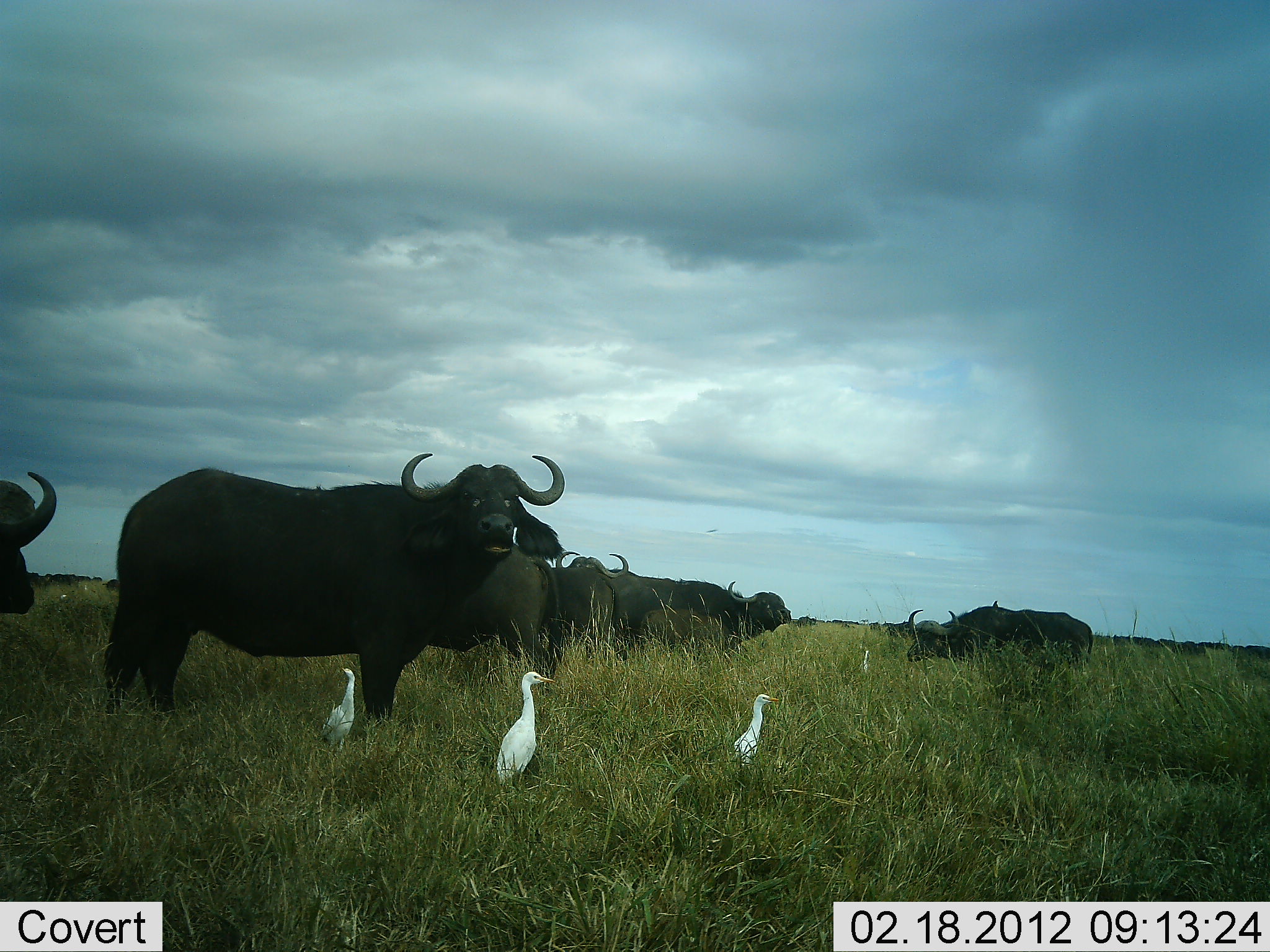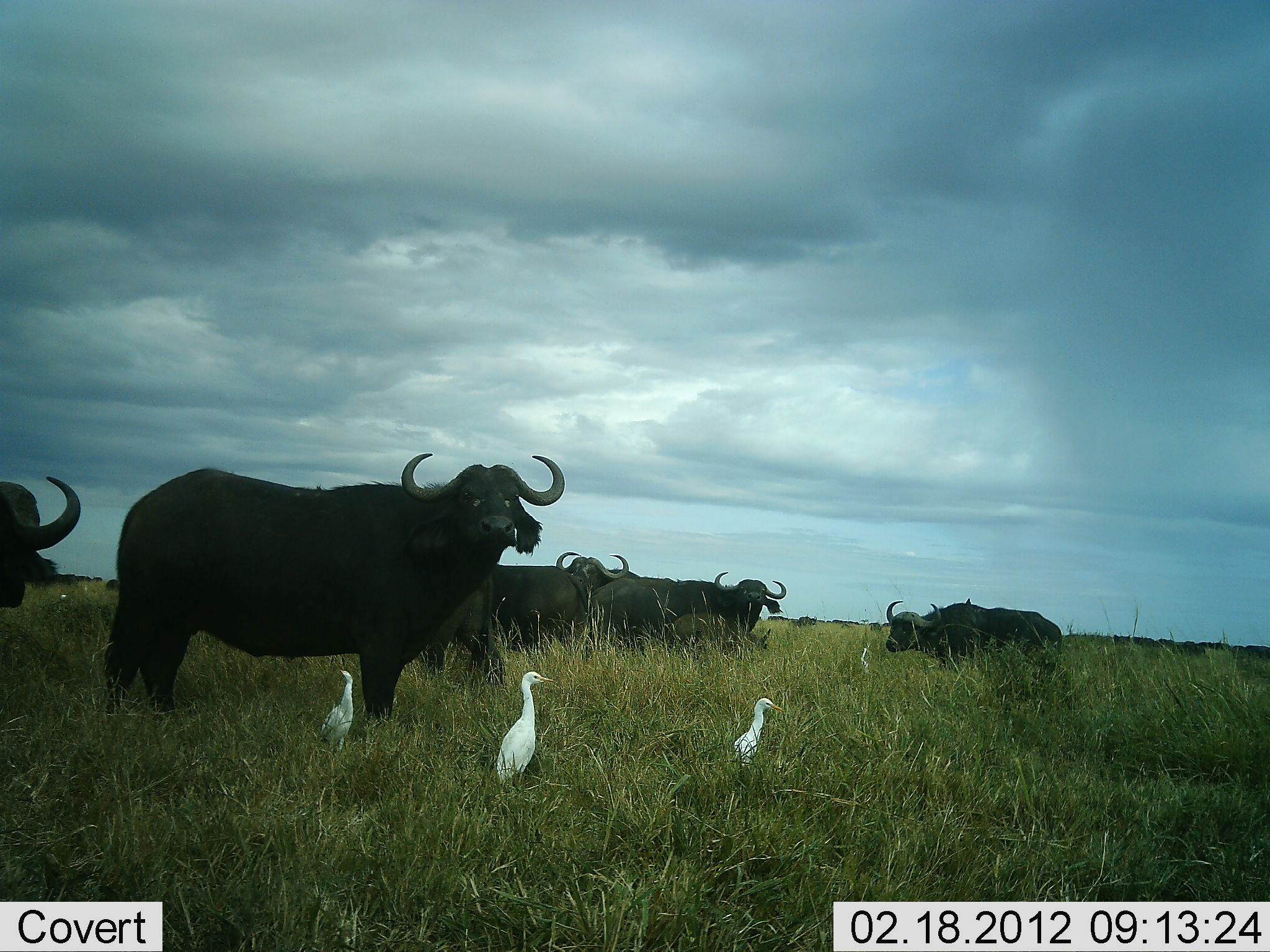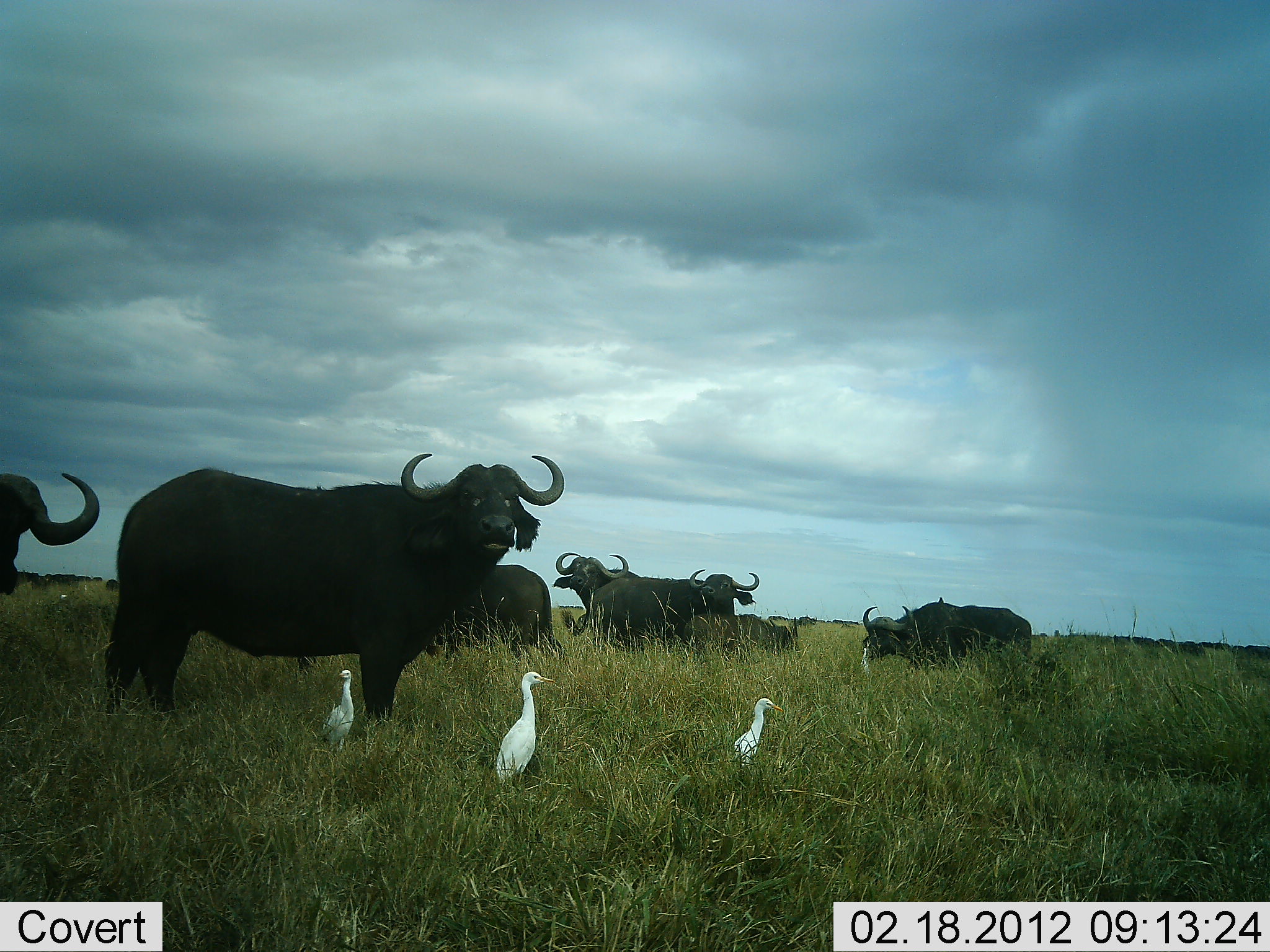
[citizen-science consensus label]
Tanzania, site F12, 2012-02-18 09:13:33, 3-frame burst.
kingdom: Animalia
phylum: Chordata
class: Mammalia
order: Artiodactyla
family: Bovidae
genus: Syncerus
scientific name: Syncerus caffer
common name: cape buffalo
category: buffalo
Buffalo (cape buffalo) (Syncerus caffer), count 8. Behavior (volunteer vote fractions): standing 82%, resting 0%, moving 64%, interacting 18%. Young present (vote fraction): 64%. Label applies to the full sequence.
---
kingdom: Animalia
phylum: Chordata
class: Aves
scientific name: Aves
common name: bird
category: otherbird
Otherbird (bird) (Aves), count 4. Behavior (volunteer vote fractions): standing 80%, resting 0%, moving 20%, interacting 0%. Young present (vote fraction): 0%. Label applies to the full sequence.